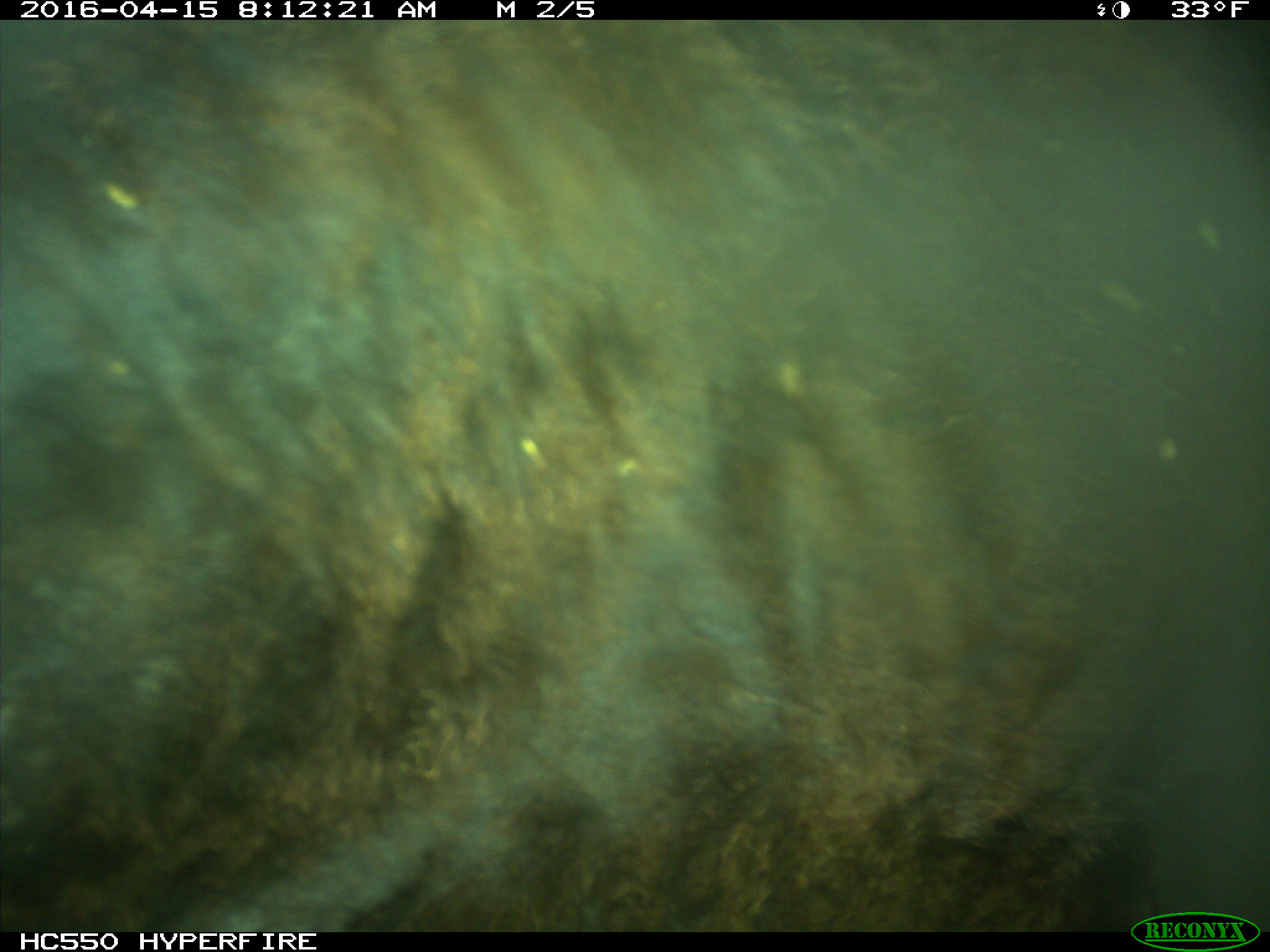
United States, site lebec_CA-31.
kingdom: Animalia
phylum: Chordata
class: Mammalia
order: Artiodactyla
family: Bovidae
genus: Bos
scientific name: Bos taurus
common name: domestic cow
Bos taurus (domestic cow).